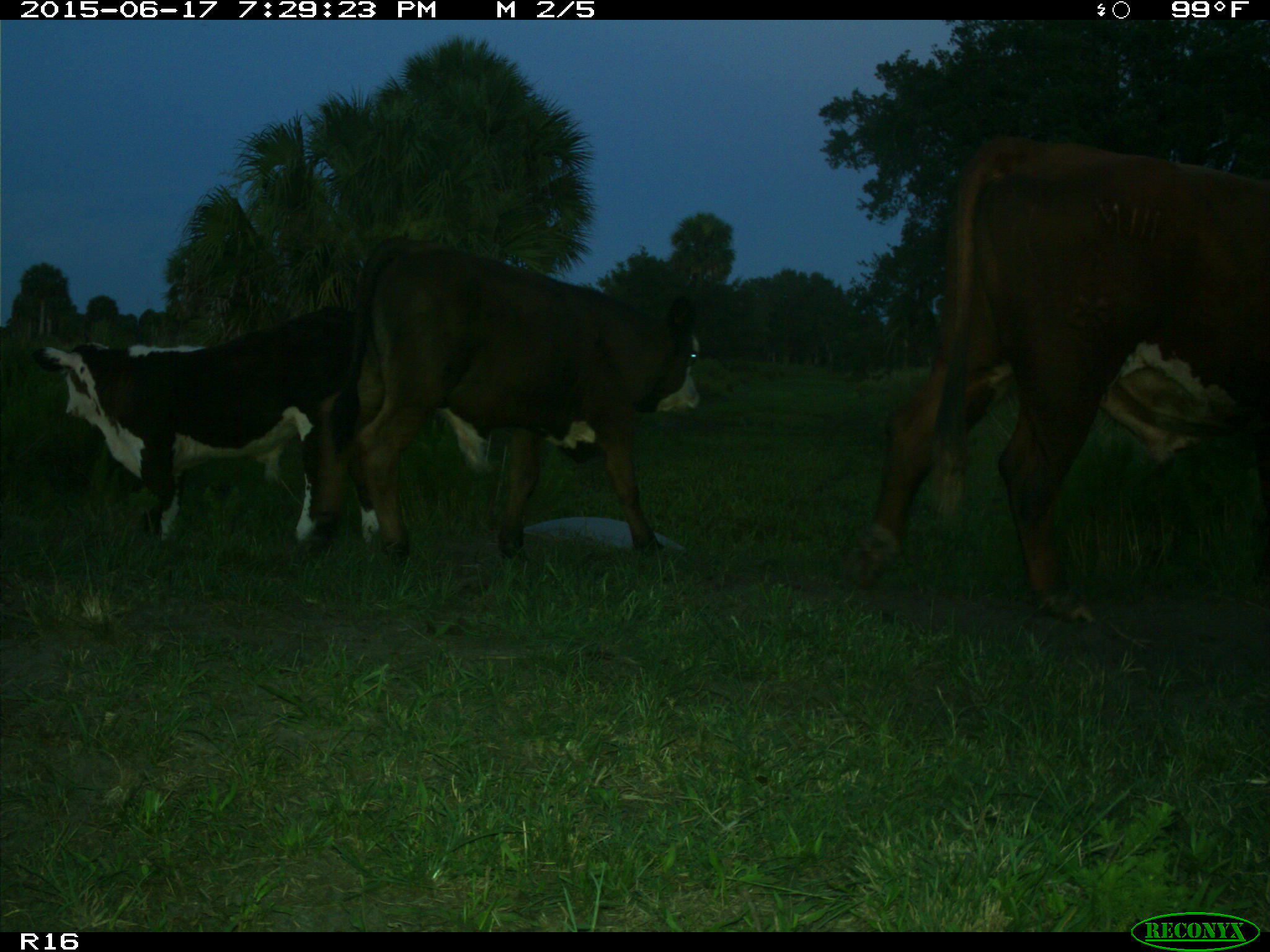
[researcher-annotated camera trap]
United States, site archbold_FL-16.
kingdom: Animalia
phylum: Chordata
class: Mammalia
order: Artiodactyla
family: Bovidae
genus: Bos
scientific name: Bos taurus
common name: domestic cow